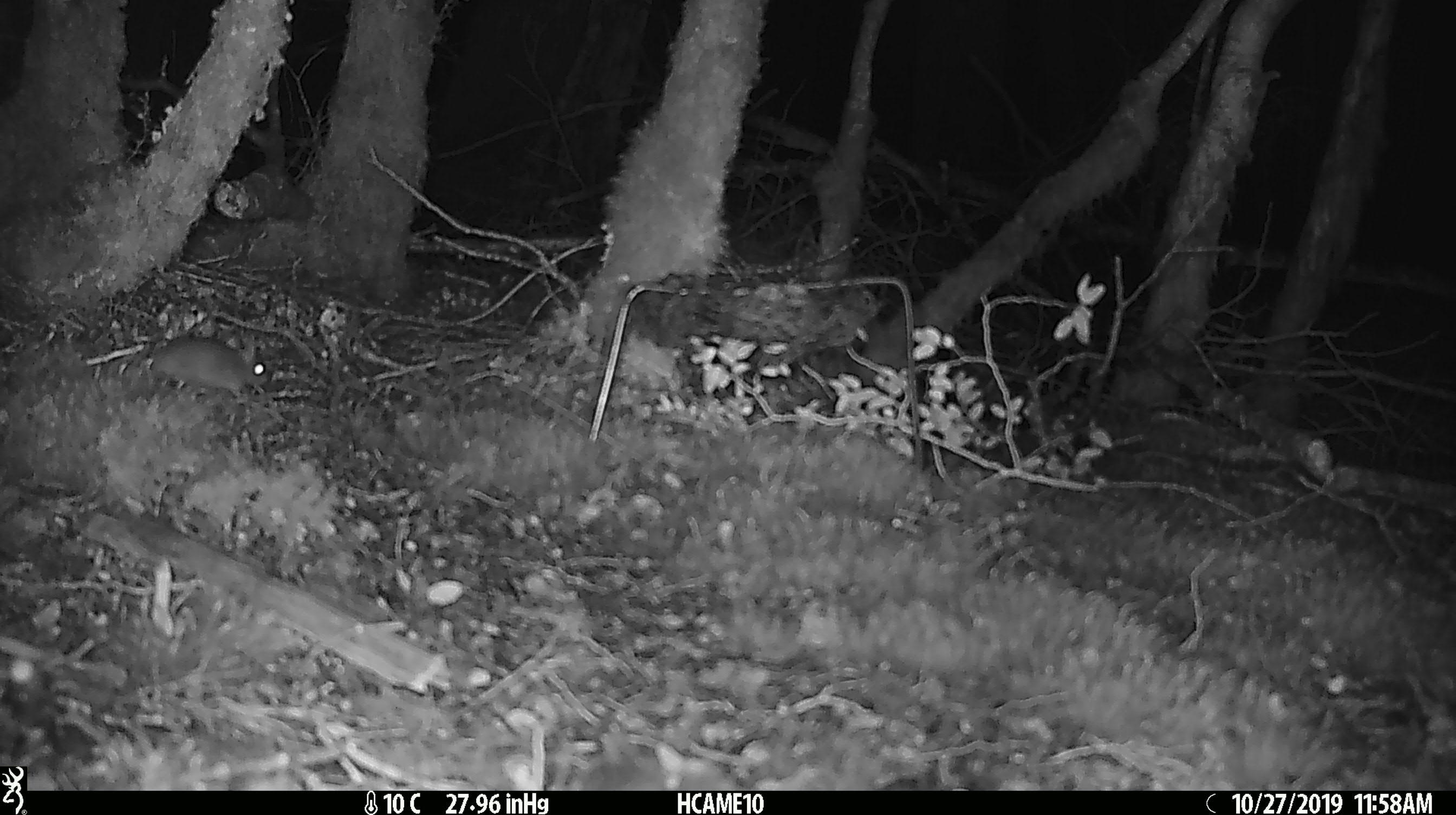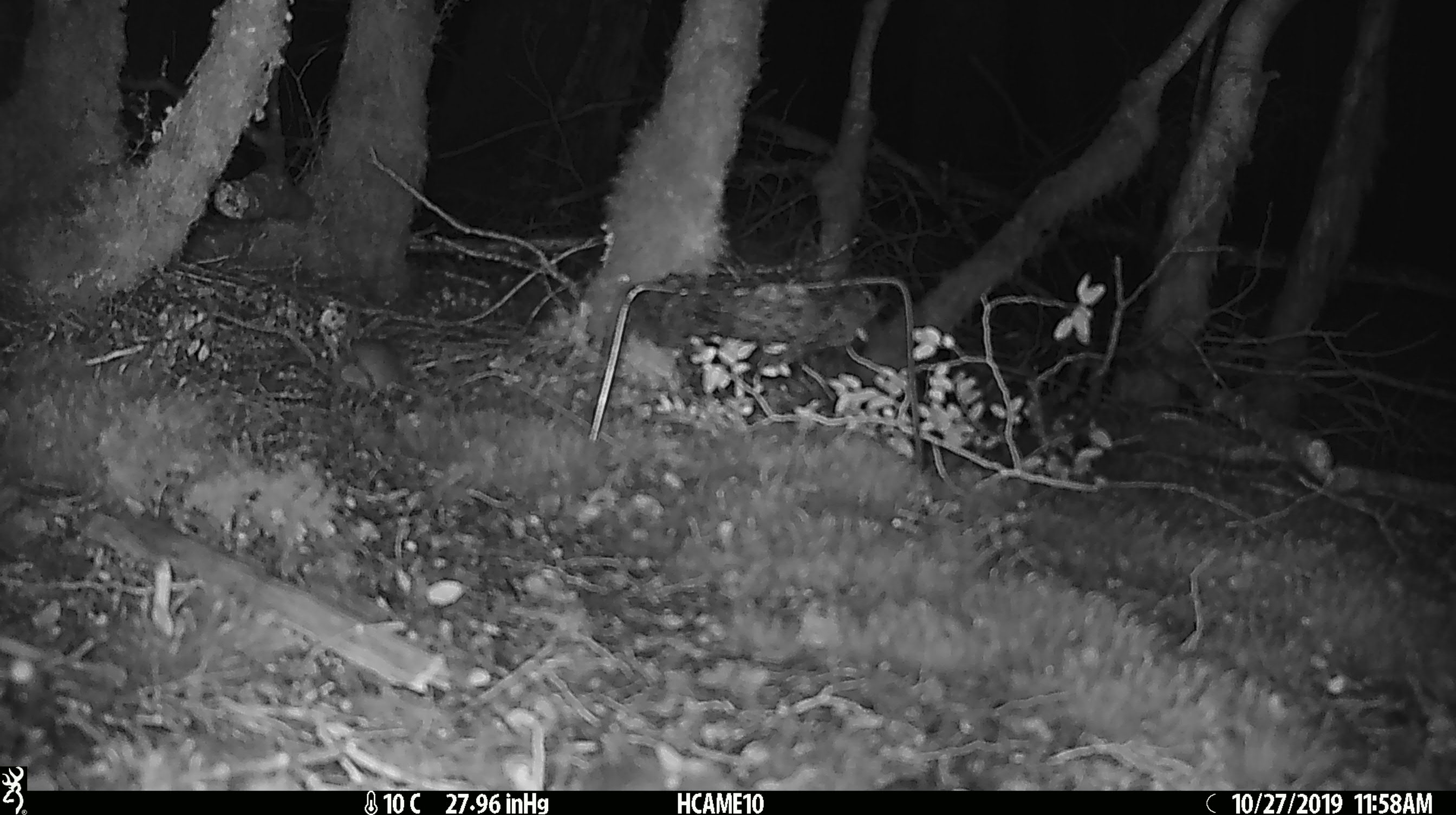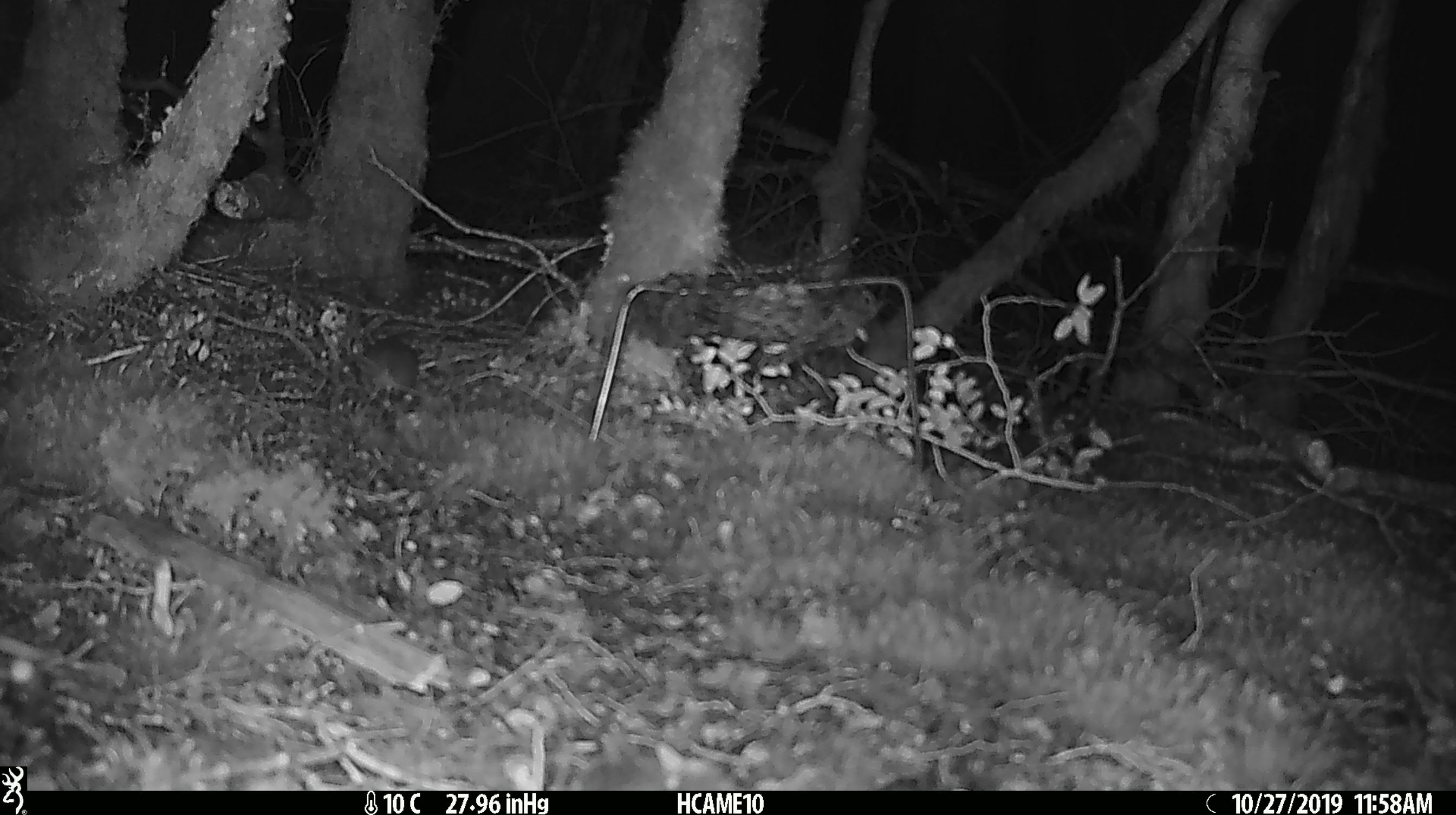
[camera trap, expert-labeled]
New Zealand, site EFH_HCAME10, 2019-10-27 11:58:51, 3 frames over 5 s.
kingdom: Animalia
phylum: Chordata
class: Mammalia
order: Rodentia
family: Muridae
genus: Mus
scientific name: Mus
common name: mouse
Mouse (Mus).